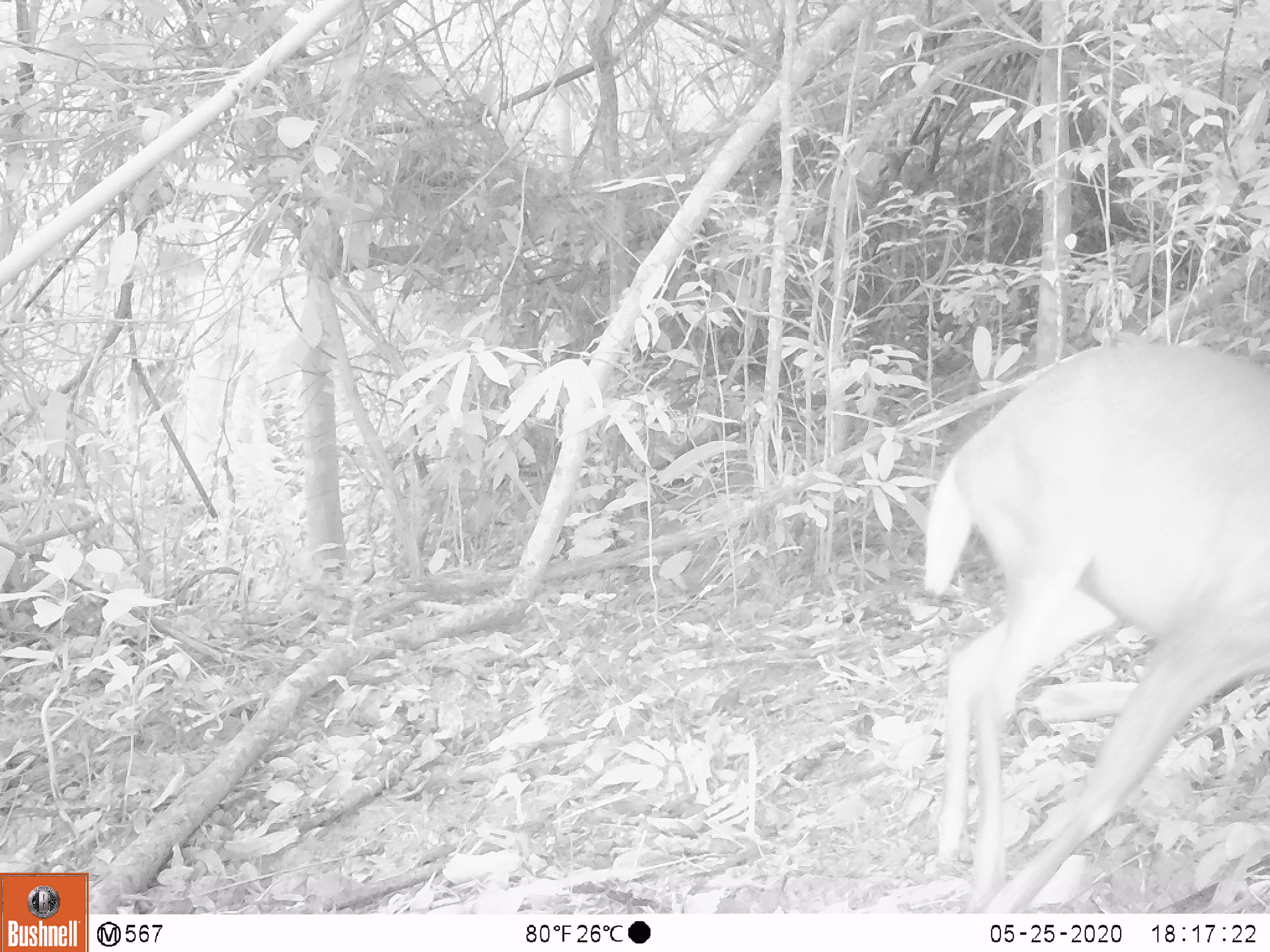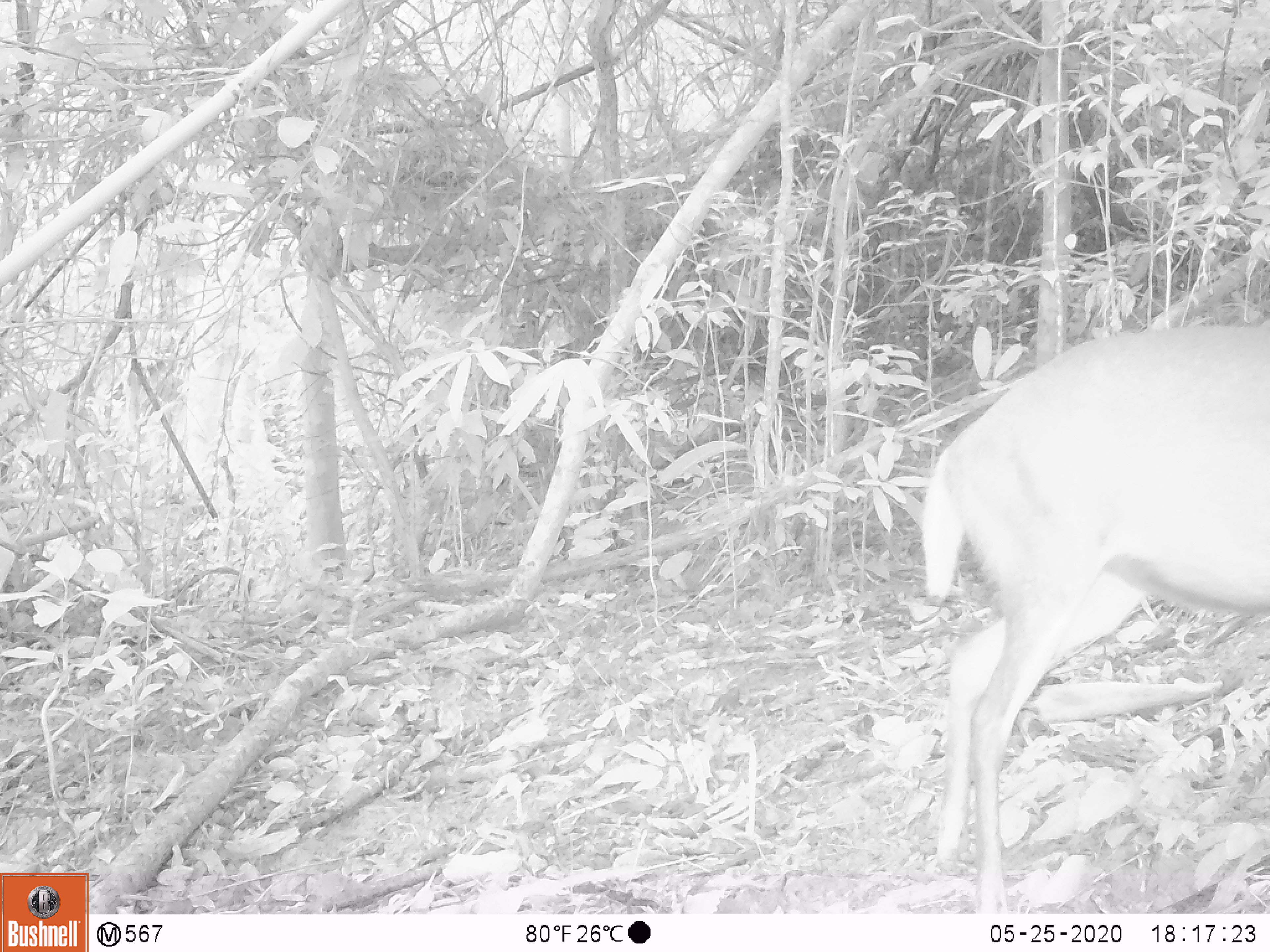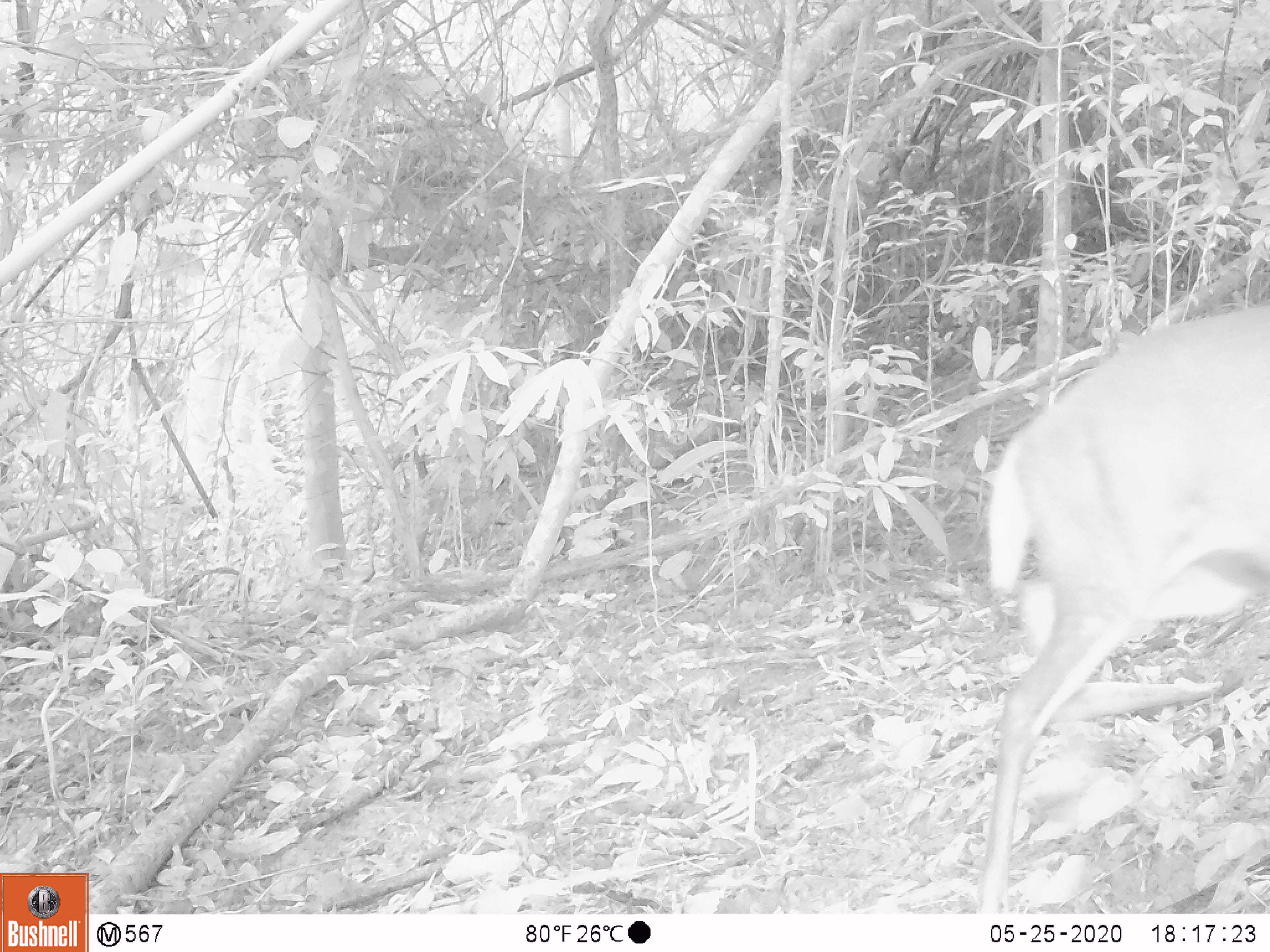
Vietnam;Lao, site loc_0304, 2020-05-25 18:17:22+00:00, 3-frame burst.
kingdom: Animalia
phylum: Chordata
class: Mammalia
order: Artiodactyla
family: Cervidae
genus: Muntiacus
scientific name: Muntiacus rooseveltorum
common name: roosevelt's muntjac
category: roosevelts muntjac group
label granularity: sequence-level